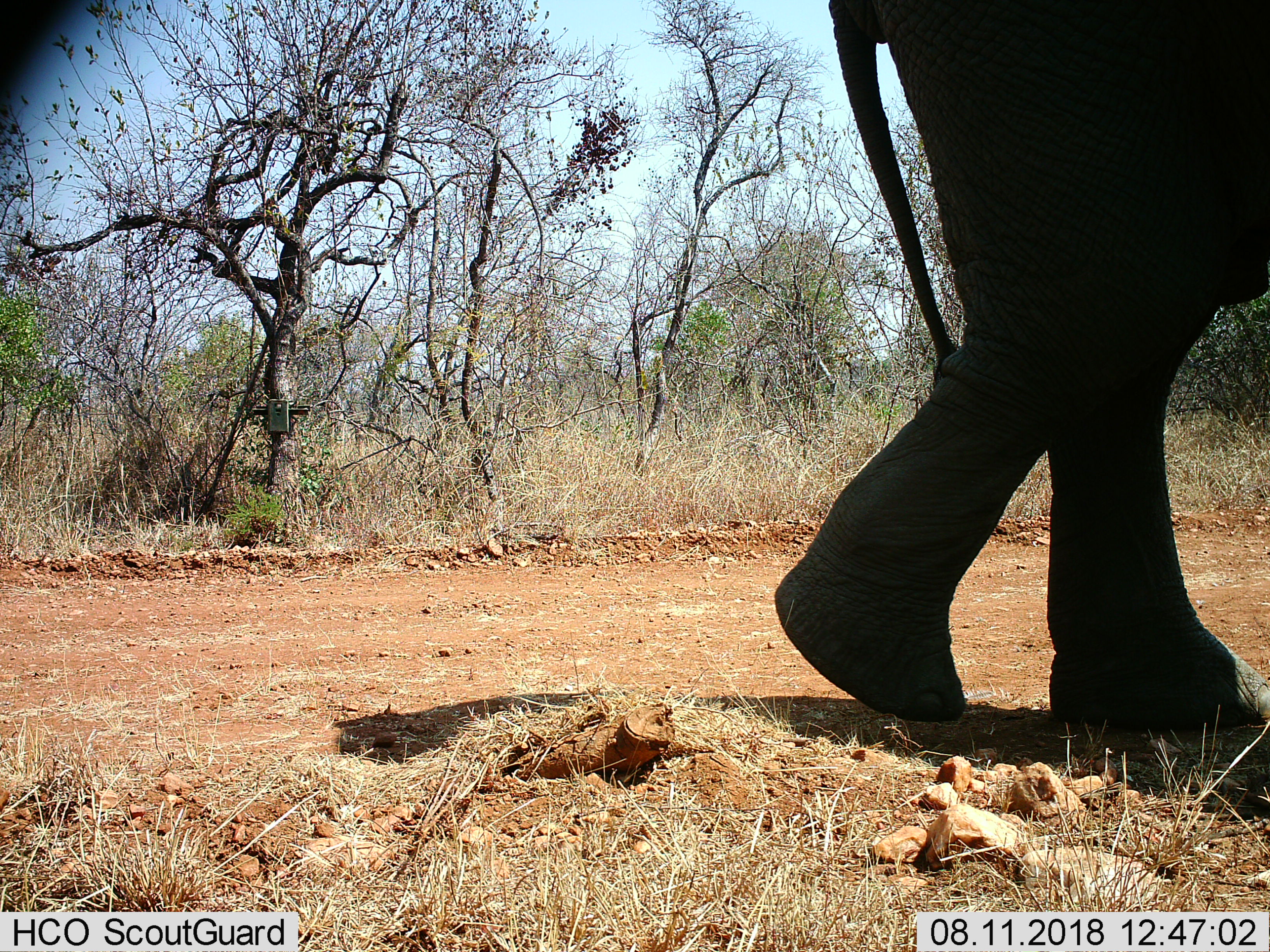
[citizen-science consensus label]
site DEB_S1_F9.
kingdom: Animalia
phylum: Chordata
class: Mammalia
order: Proboscidea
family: Elephantidae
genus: Loxodonta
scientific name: Loxodonta africana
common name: african bush elephant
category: elephant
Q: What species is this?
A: Elephant (african bush elephant) (Loxodonta africana).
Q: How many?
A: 1.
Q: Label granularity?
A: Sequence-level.